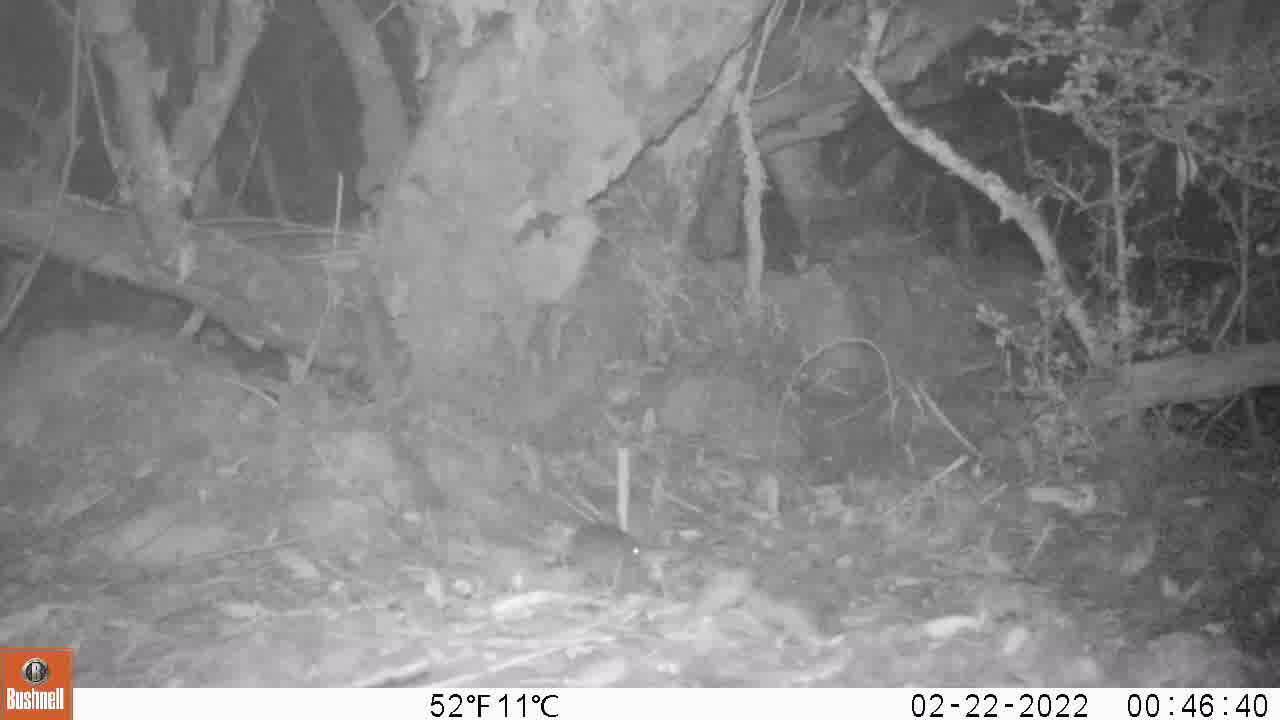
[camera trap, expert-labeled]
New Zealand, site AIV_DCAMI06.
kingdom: Animalia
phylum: Chordata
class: Mammalia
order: Rodentia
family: Muridae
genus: Mus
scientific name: Mus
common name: mouse